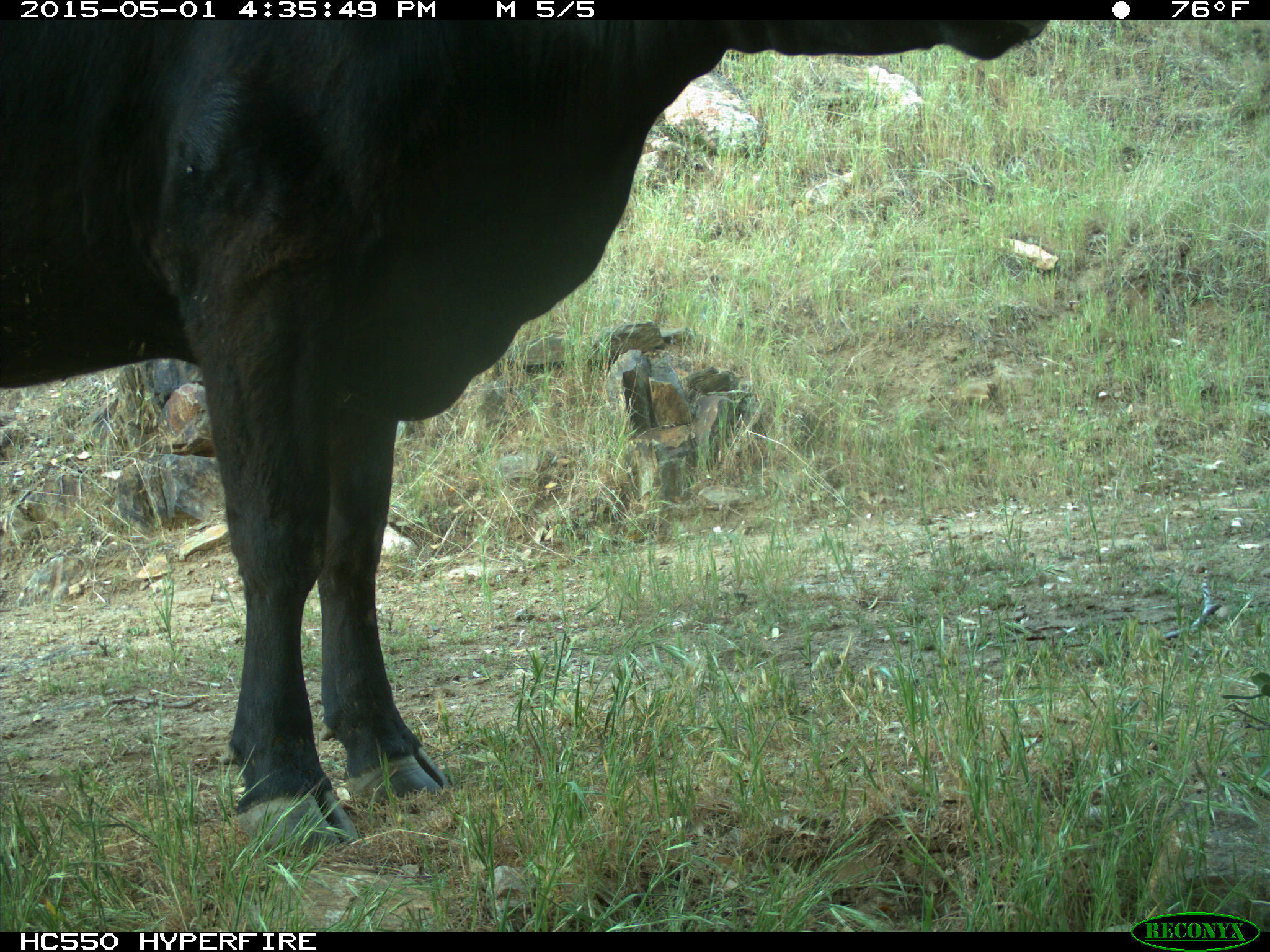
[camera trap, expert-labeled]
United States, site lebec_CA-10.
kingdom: Animalia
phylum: Chordata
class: Mammalia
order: Artiodactyla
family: Bovidae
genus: Bos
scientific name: Bos taurus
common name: domestic cow